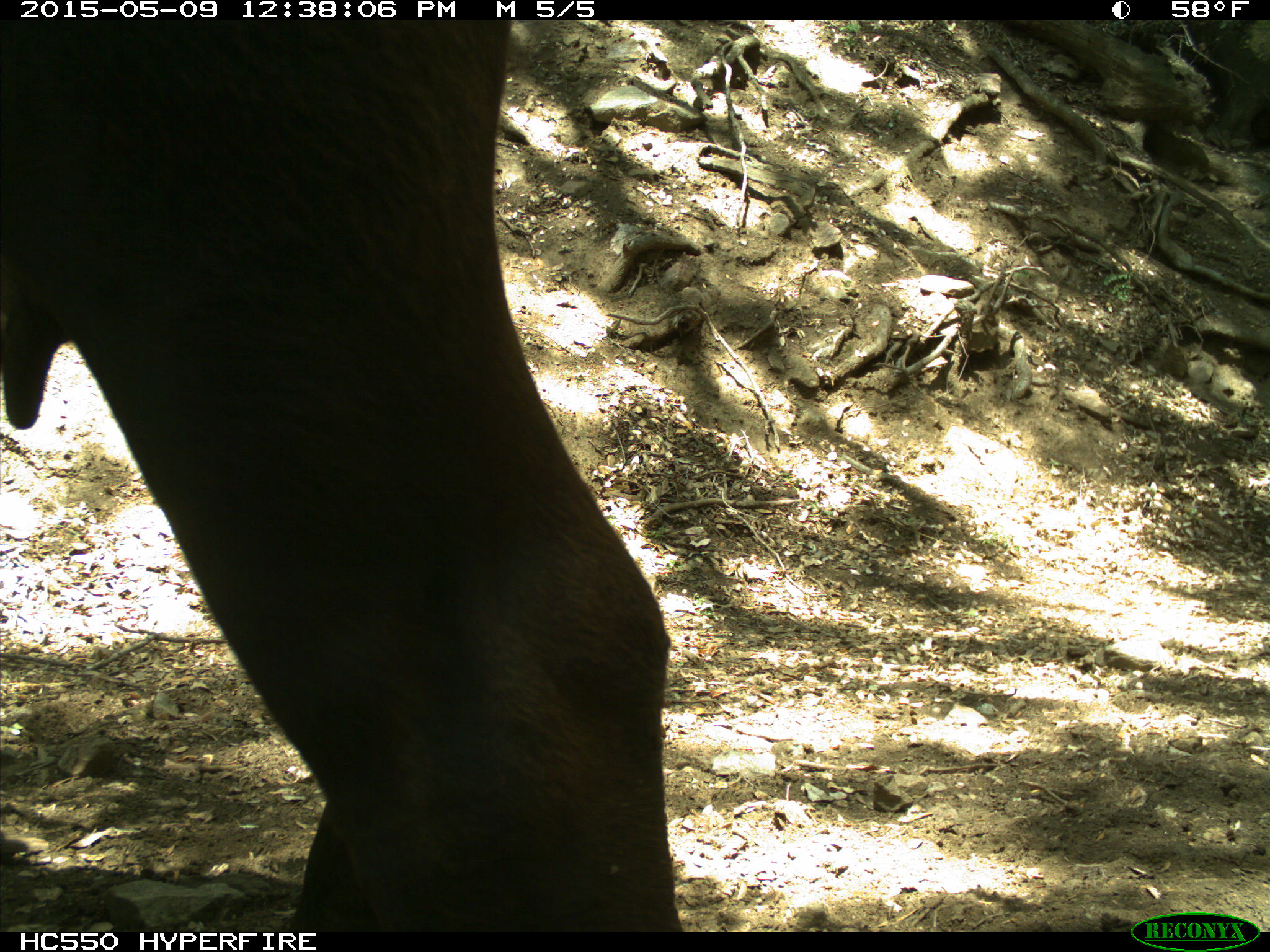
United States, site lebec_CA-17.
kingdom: Animalia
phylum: Chordata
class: Mammalia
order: Artiodactyla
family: Bovidae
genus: Bos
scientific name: Bos taurus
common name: domestic cow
Bos taurus (domestic cow).